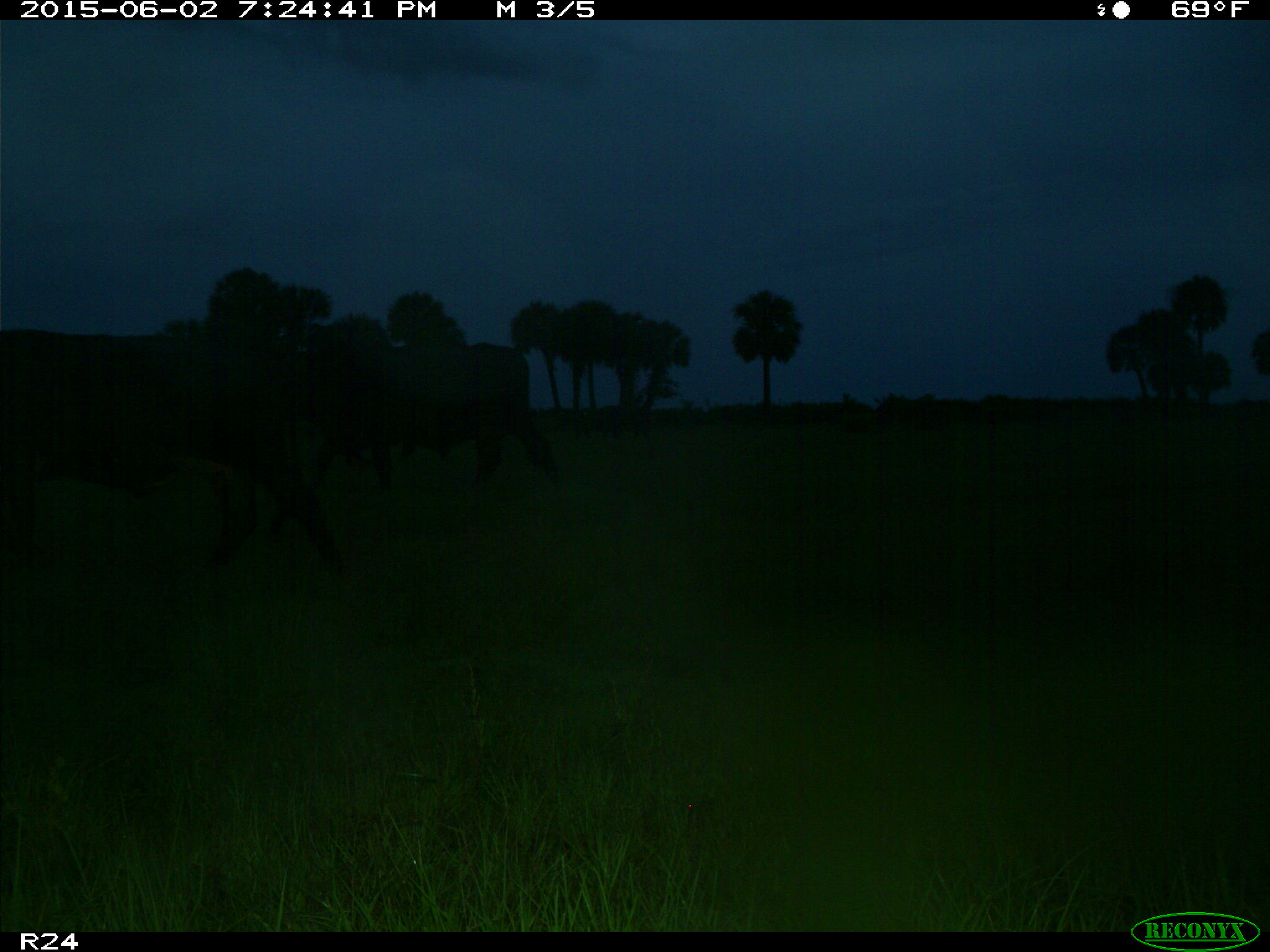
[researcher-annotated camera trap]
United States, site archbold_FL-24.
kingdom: Animalia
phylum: Chordata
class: Mammalia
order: Artiodactyla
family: Bovidae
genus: Bos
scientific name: Bos taurus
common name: domestic cow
Bos taurus (domestic cow).